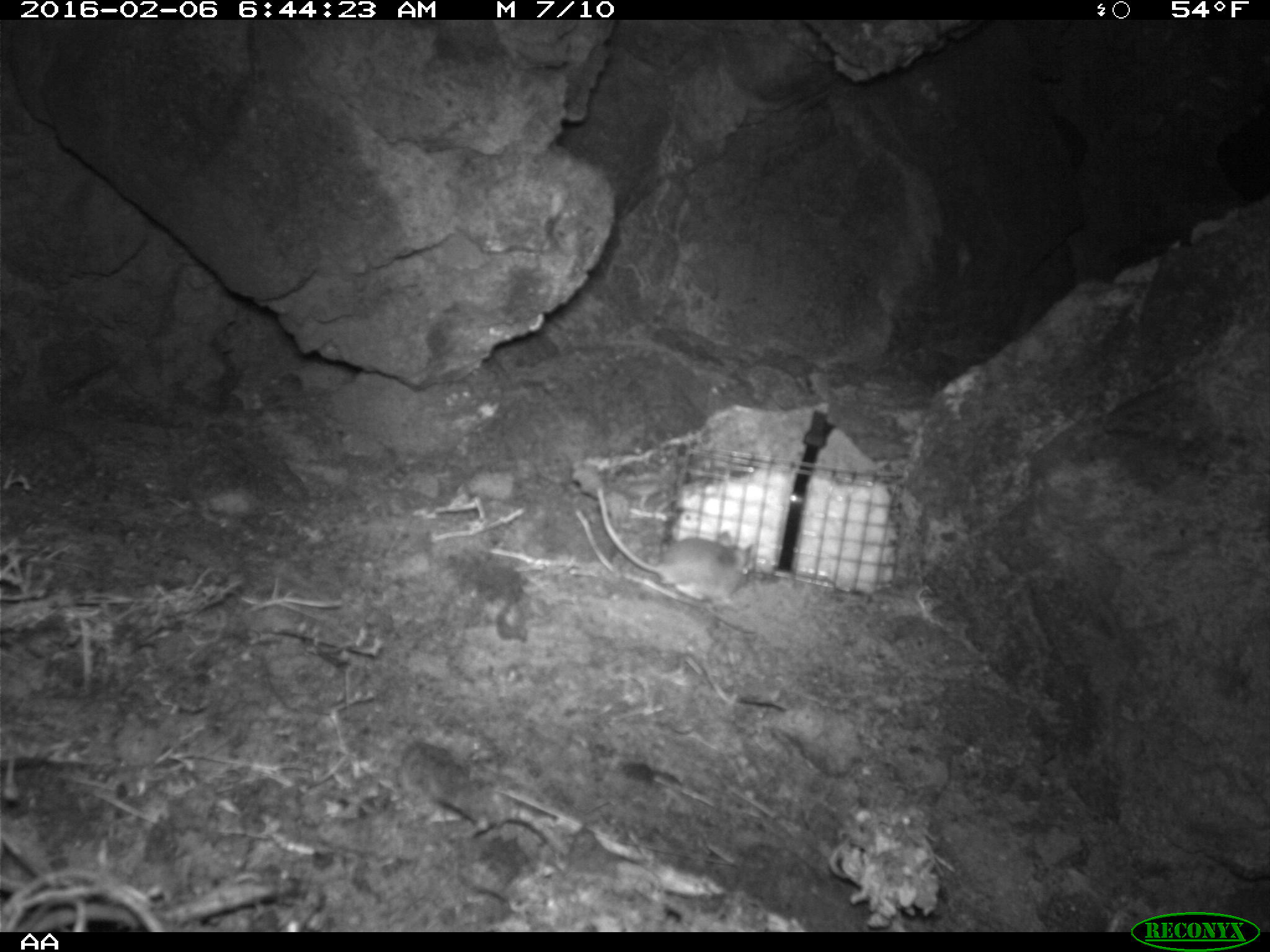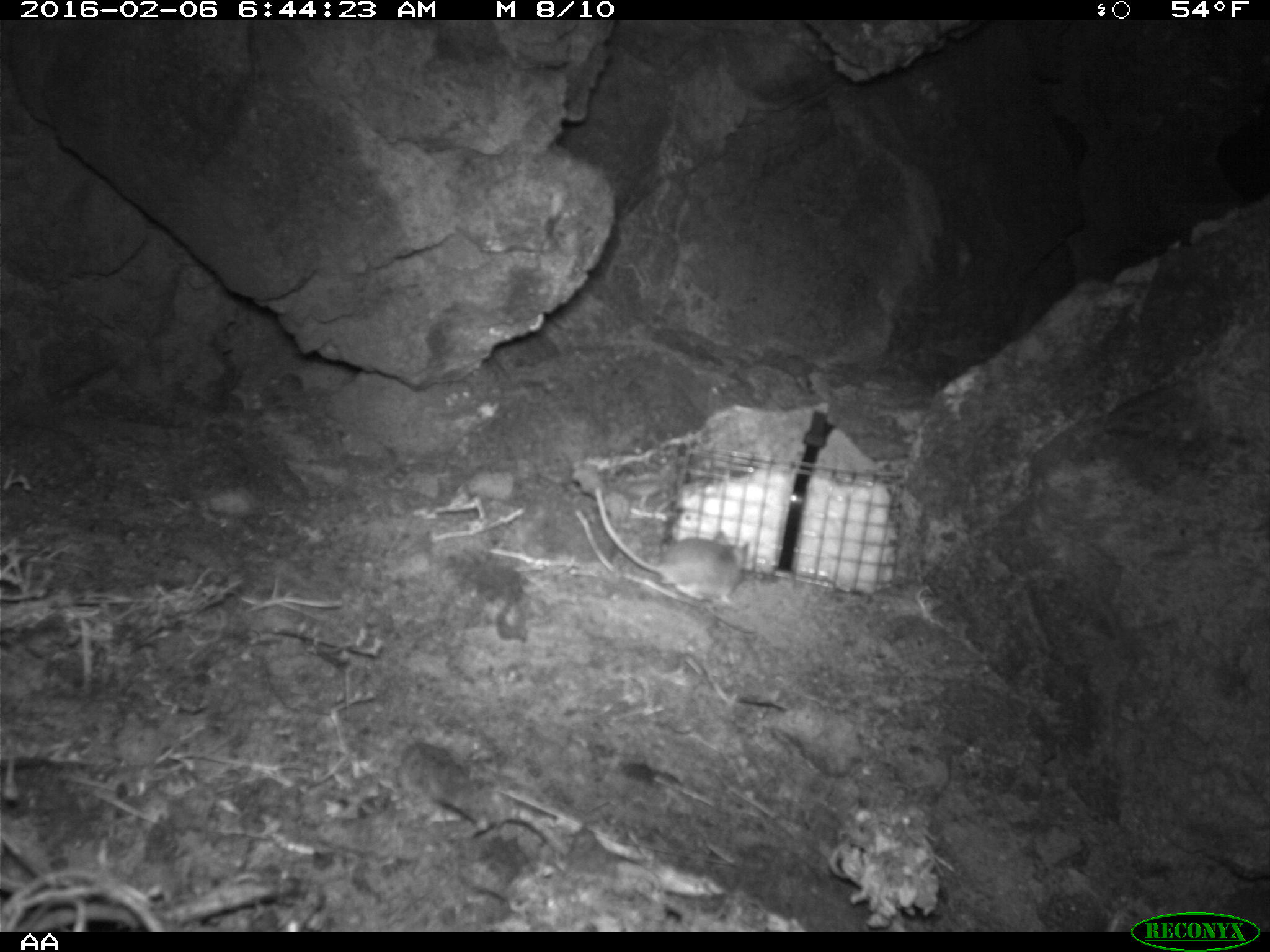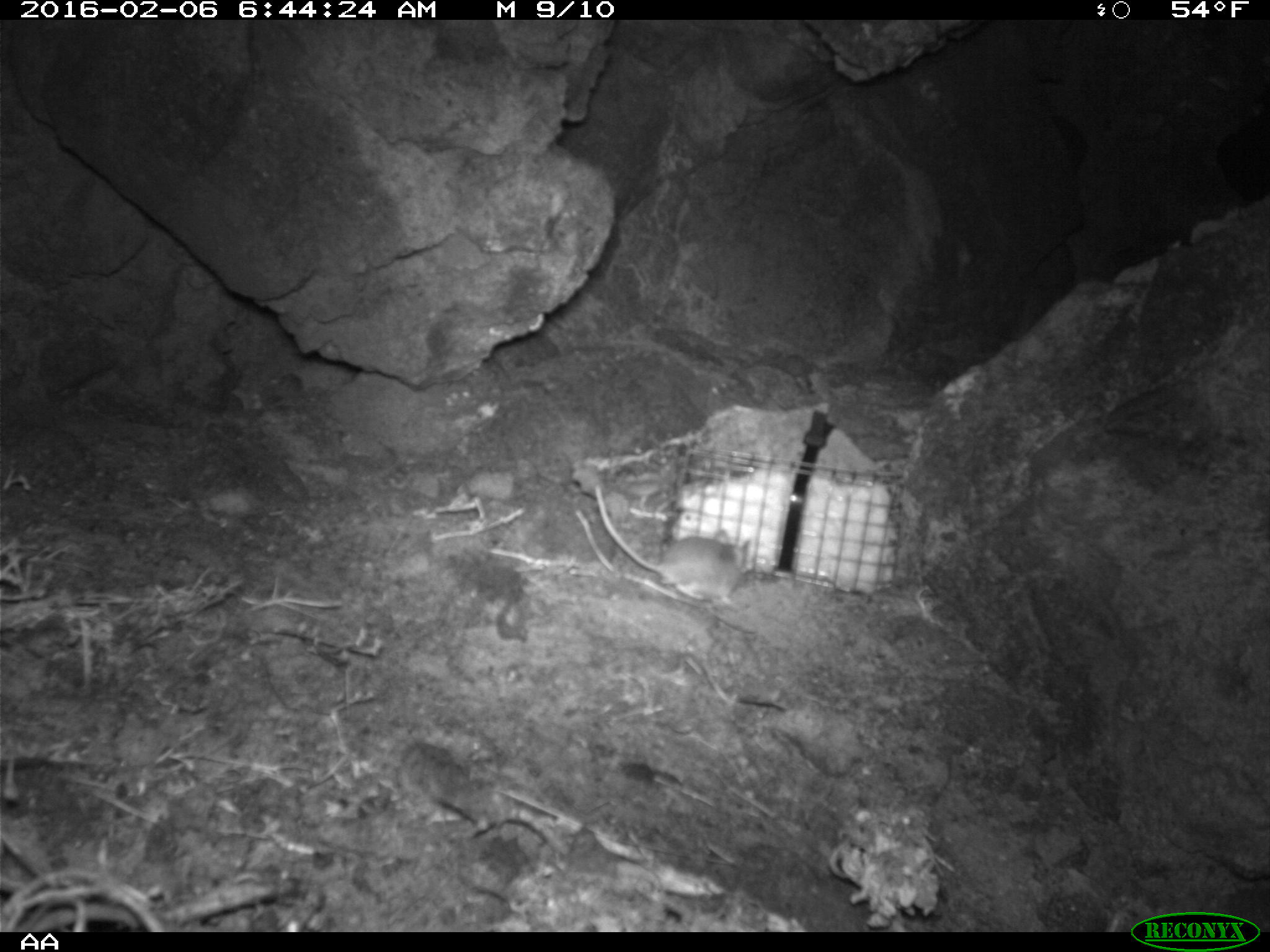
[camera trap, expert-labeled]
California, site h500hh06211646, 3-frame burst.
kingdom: Animalia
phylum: Chordata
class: Mammalia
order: Rodentia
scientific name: Rodentia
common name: rodent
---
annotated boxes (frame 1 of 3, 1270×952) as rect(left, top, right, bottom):
rodent: rect(596, 485, 757, 610)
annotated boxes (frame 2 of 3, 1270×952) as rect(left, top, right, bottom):
rodent: rect(592, 488, 751, 609)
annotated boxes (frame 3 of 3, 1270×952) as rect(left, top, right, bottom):
rodent: rect(594, 483, 753, 608)